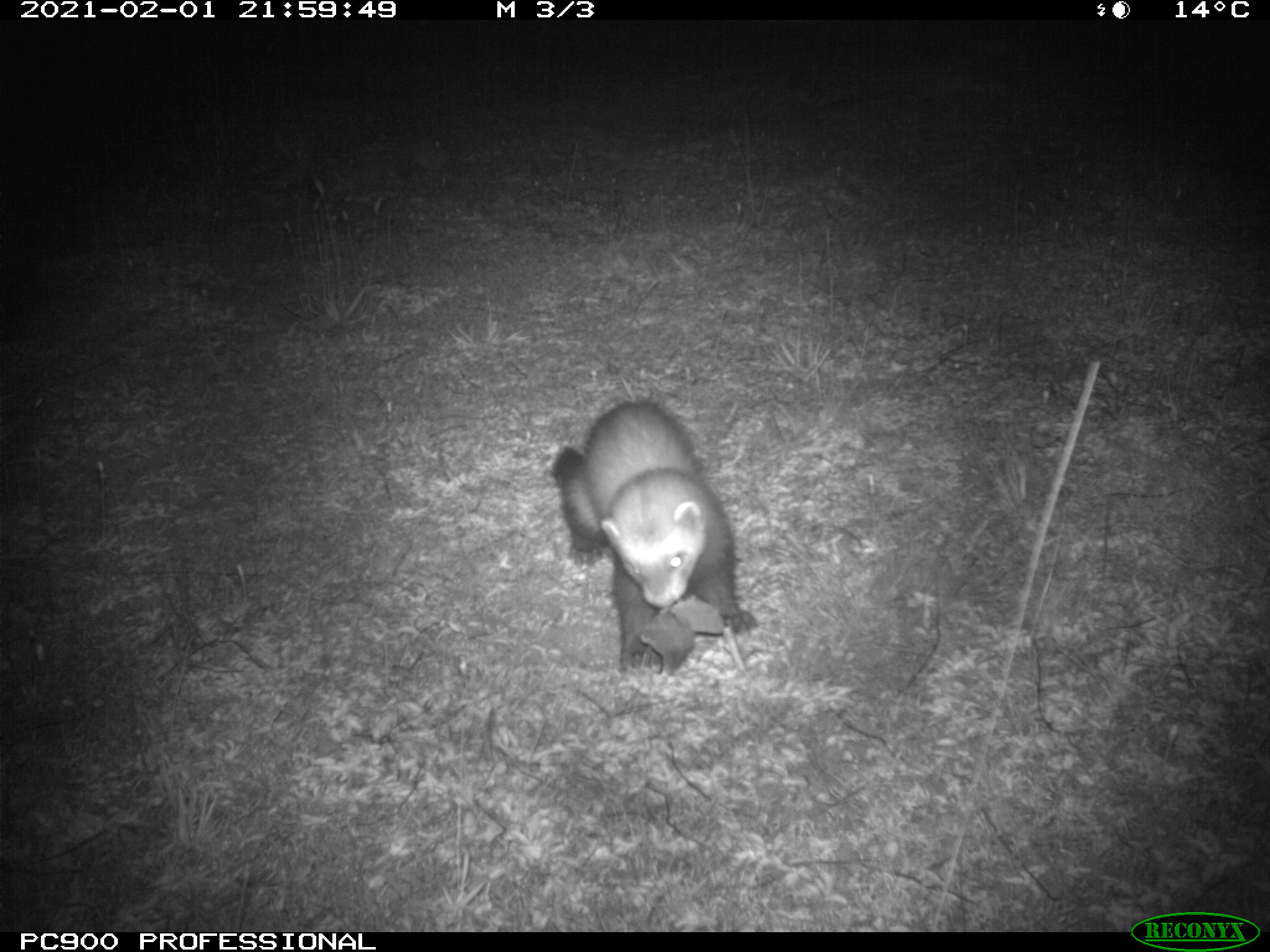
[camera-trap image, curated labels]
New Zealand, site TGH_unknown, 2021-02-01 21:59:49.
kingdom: Animalia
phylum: Chordata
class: Mammalia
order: Carnivora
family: Mustelidae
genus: Mustela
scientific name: Mustela furo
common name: ferret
Ferret (Mustela furo).